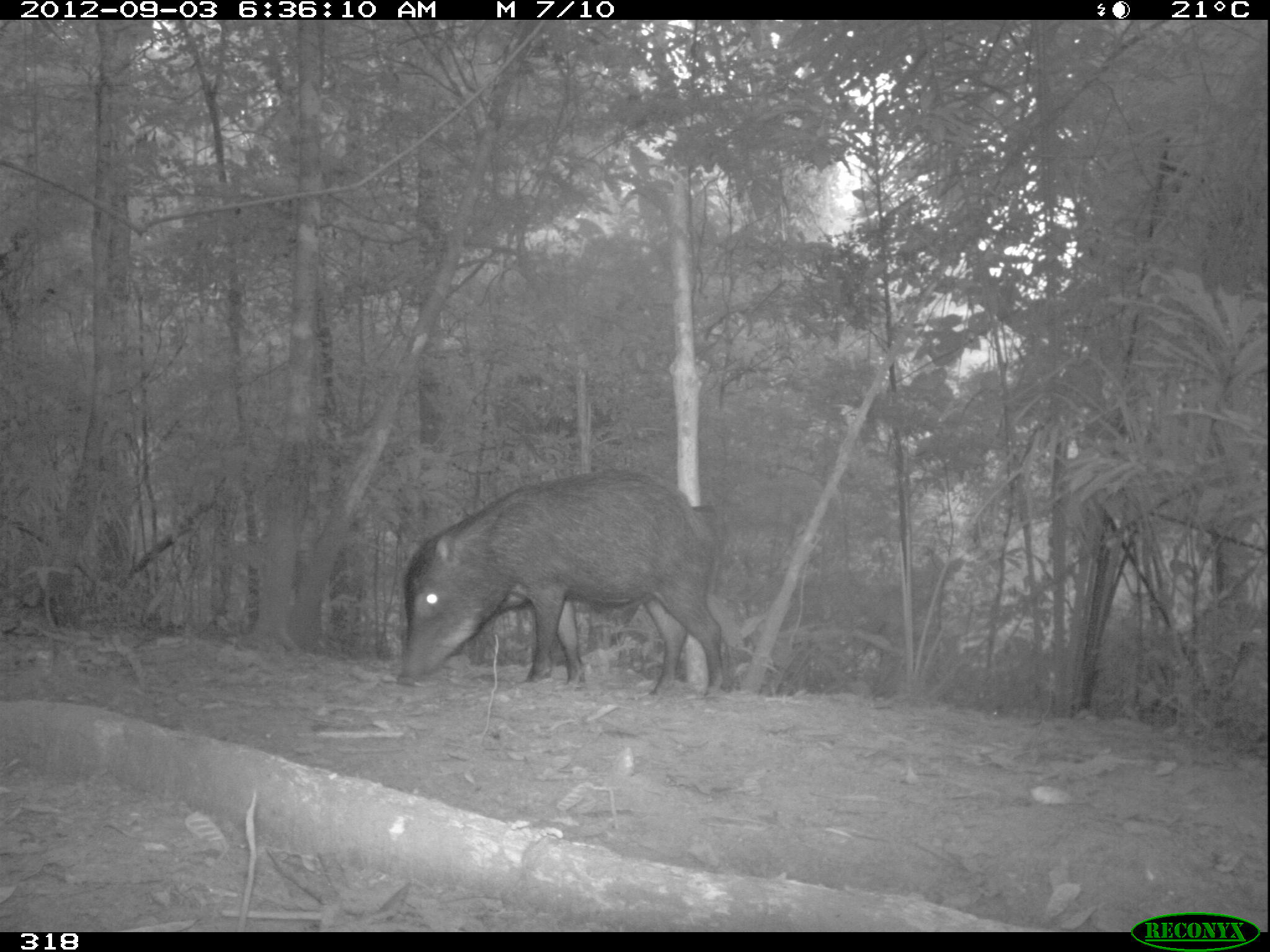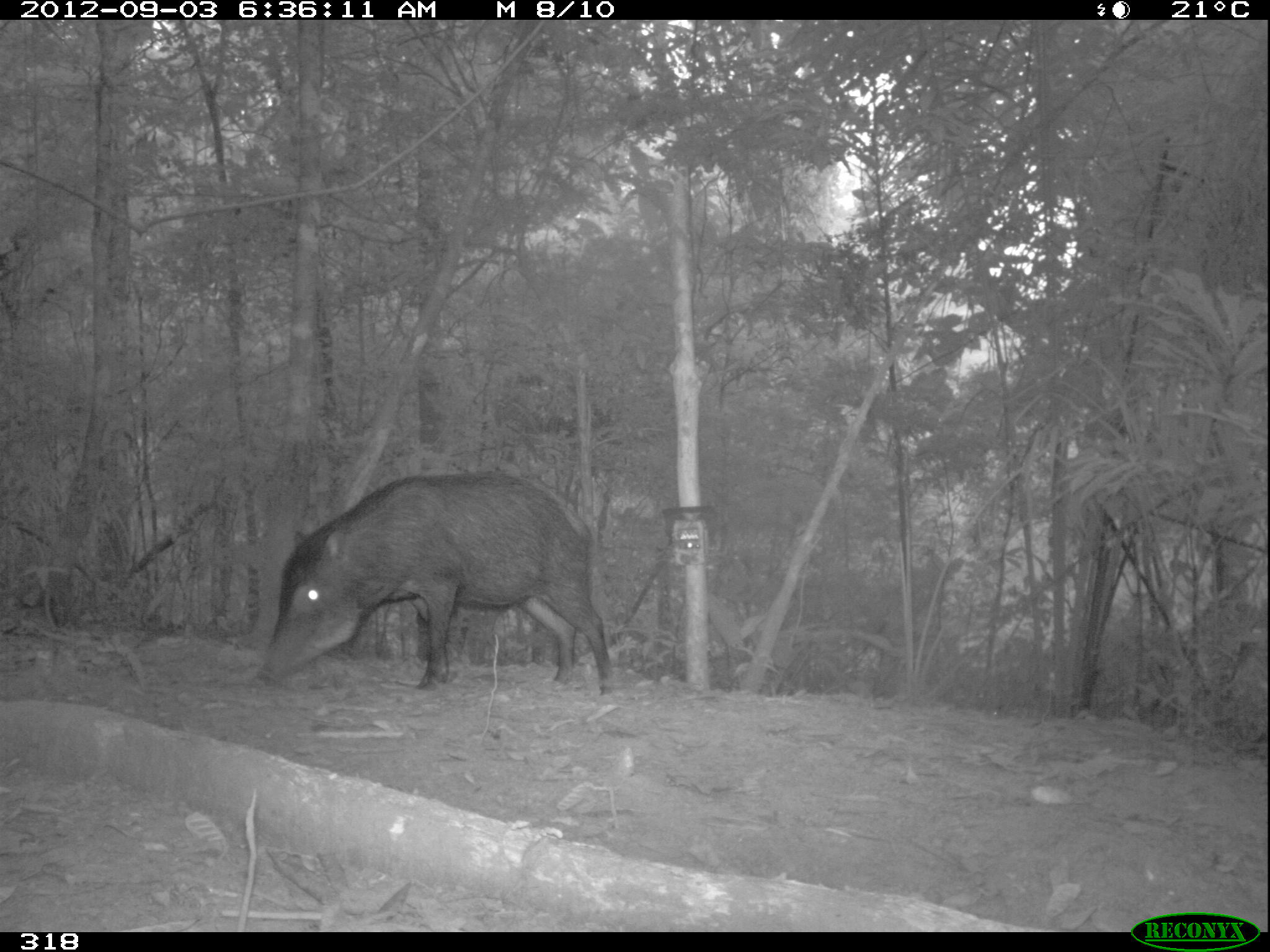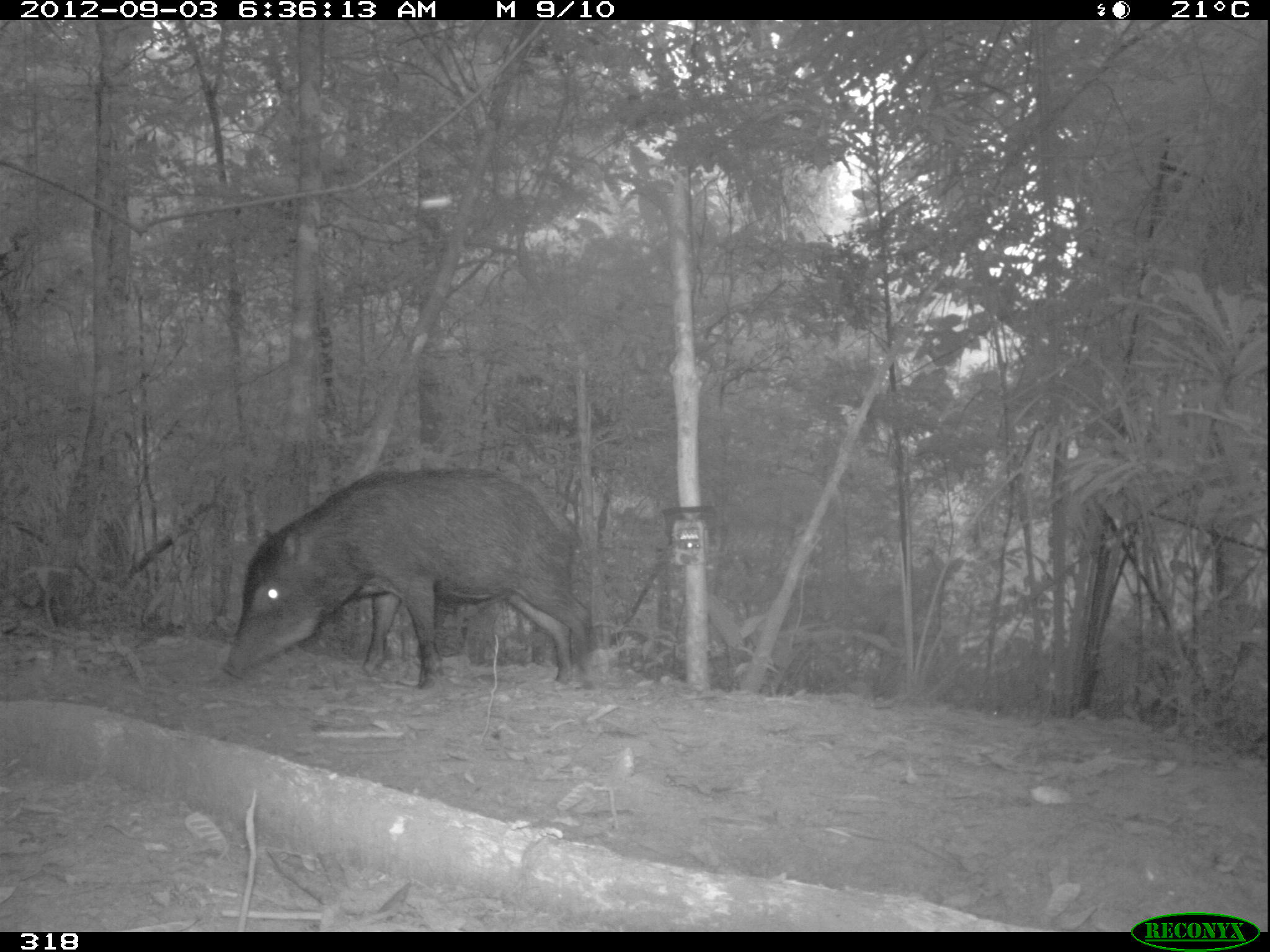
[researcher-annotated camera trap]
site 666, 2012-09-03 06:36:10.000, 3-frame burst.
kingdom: Animalia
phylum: Chordata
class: Mammalia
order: Artiodactyla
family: Tayassuidae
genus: Tayassu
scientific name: Tayassu pecari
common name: white-lipped peccary